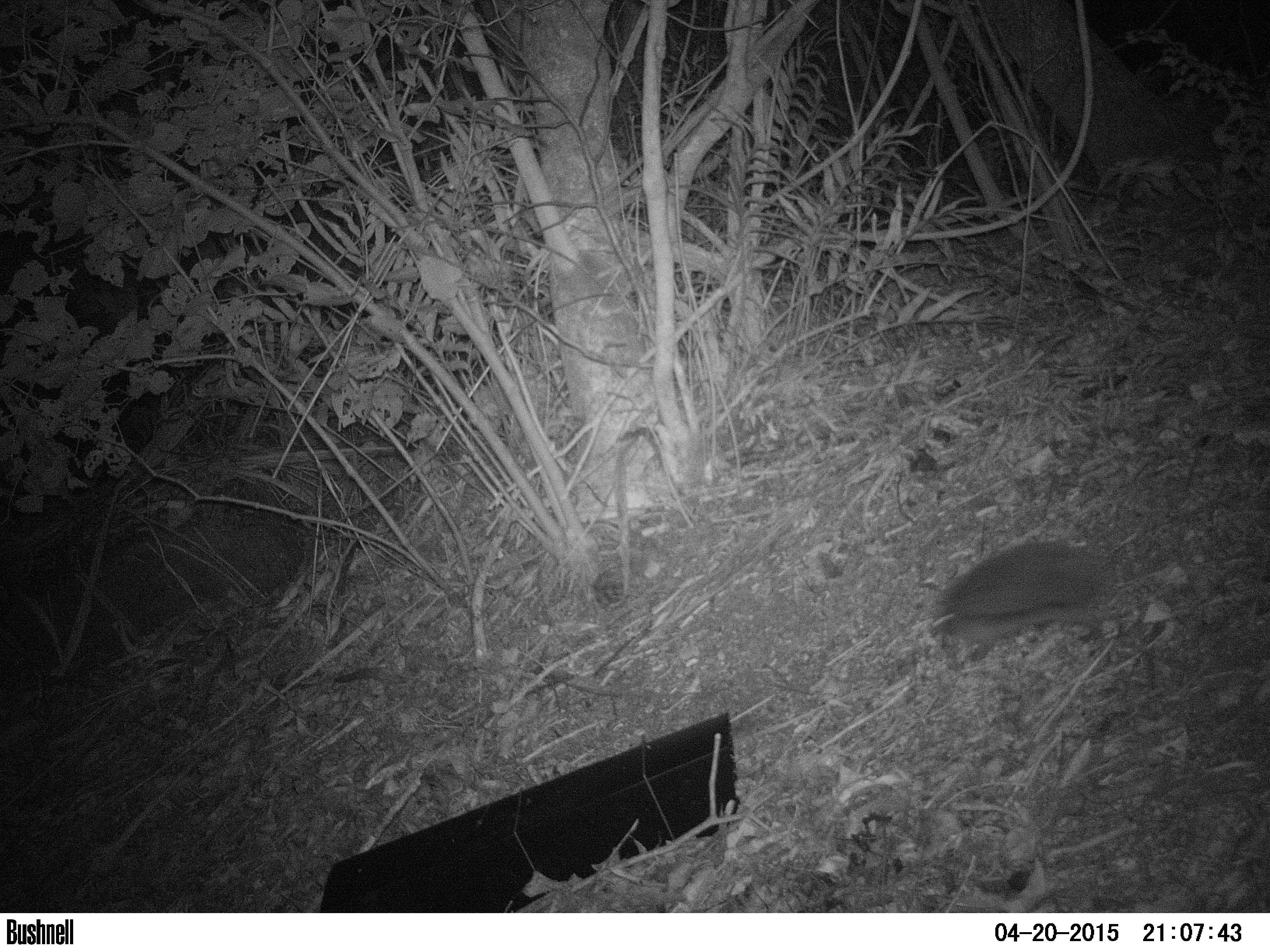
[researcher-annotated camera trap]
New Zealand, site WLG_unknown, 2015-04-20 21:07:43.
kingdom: Animalia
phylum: Chordata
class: Mammalia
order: Eulipotyphla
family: Erinaceidae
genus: Erinaceus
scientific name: Erinaceus europaeus europaeus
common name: european hedgehog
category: hedgehog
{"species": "hedgehog (european hedgehog) (Erinaceus europaeus europaeus)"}